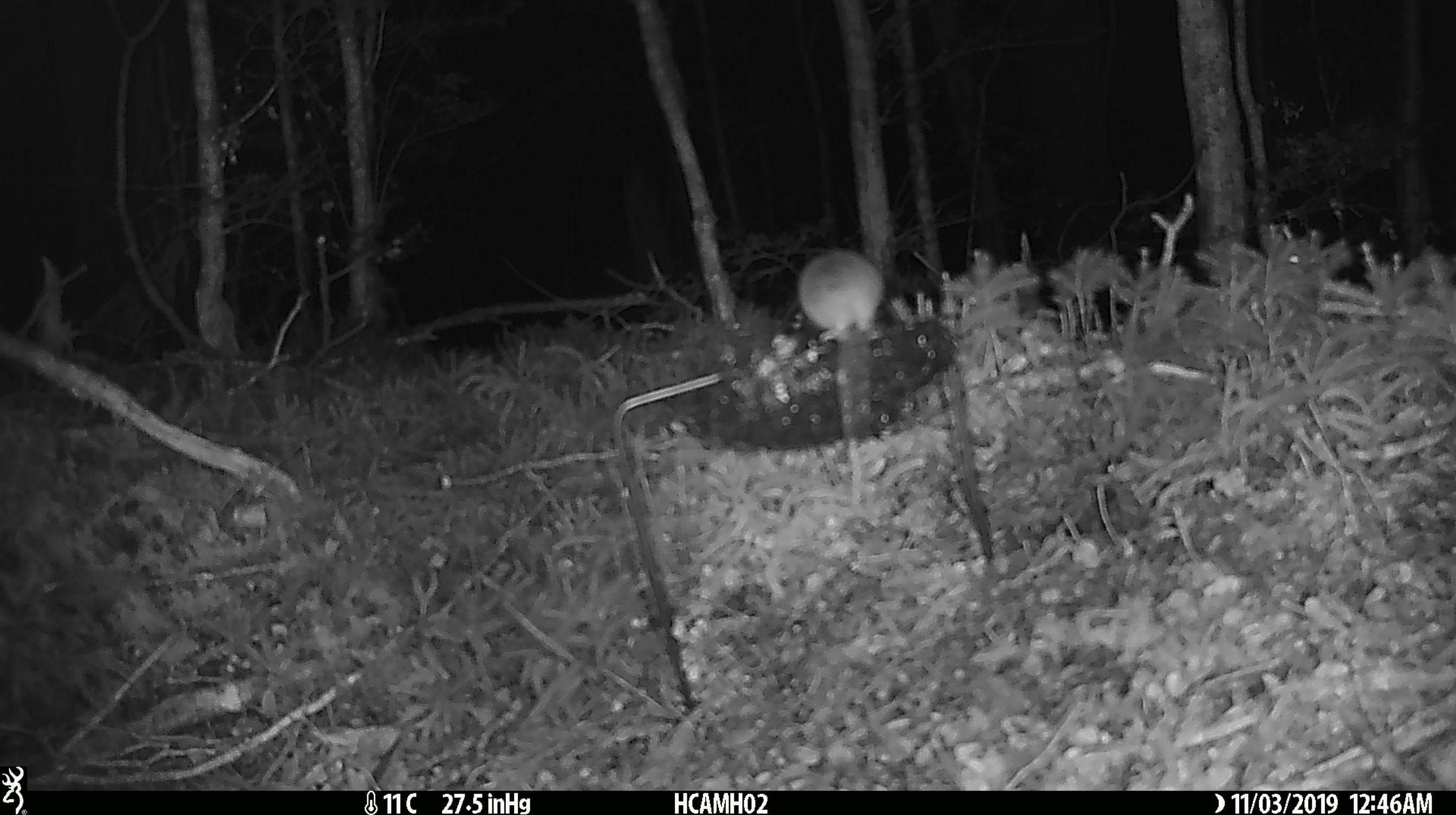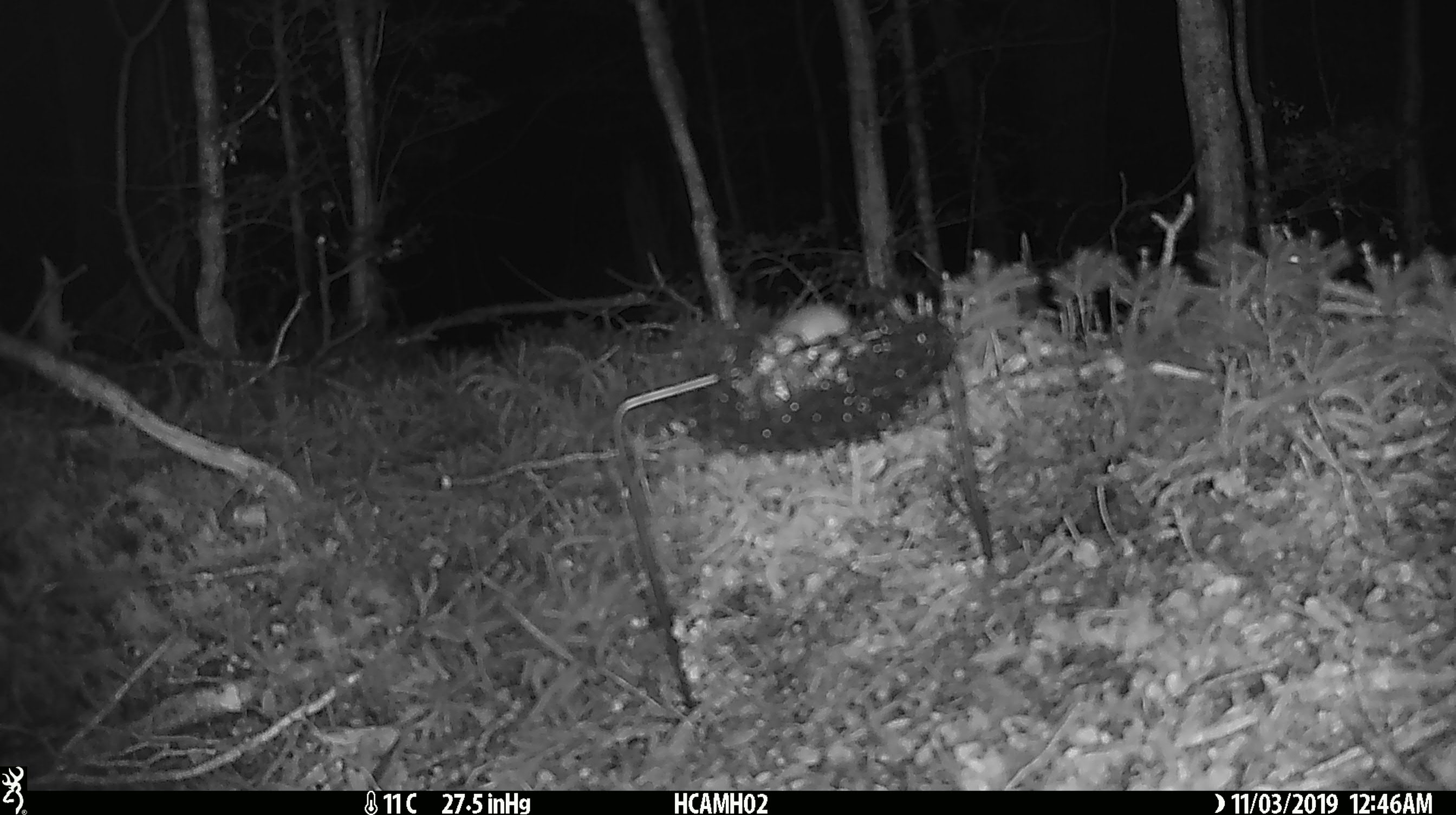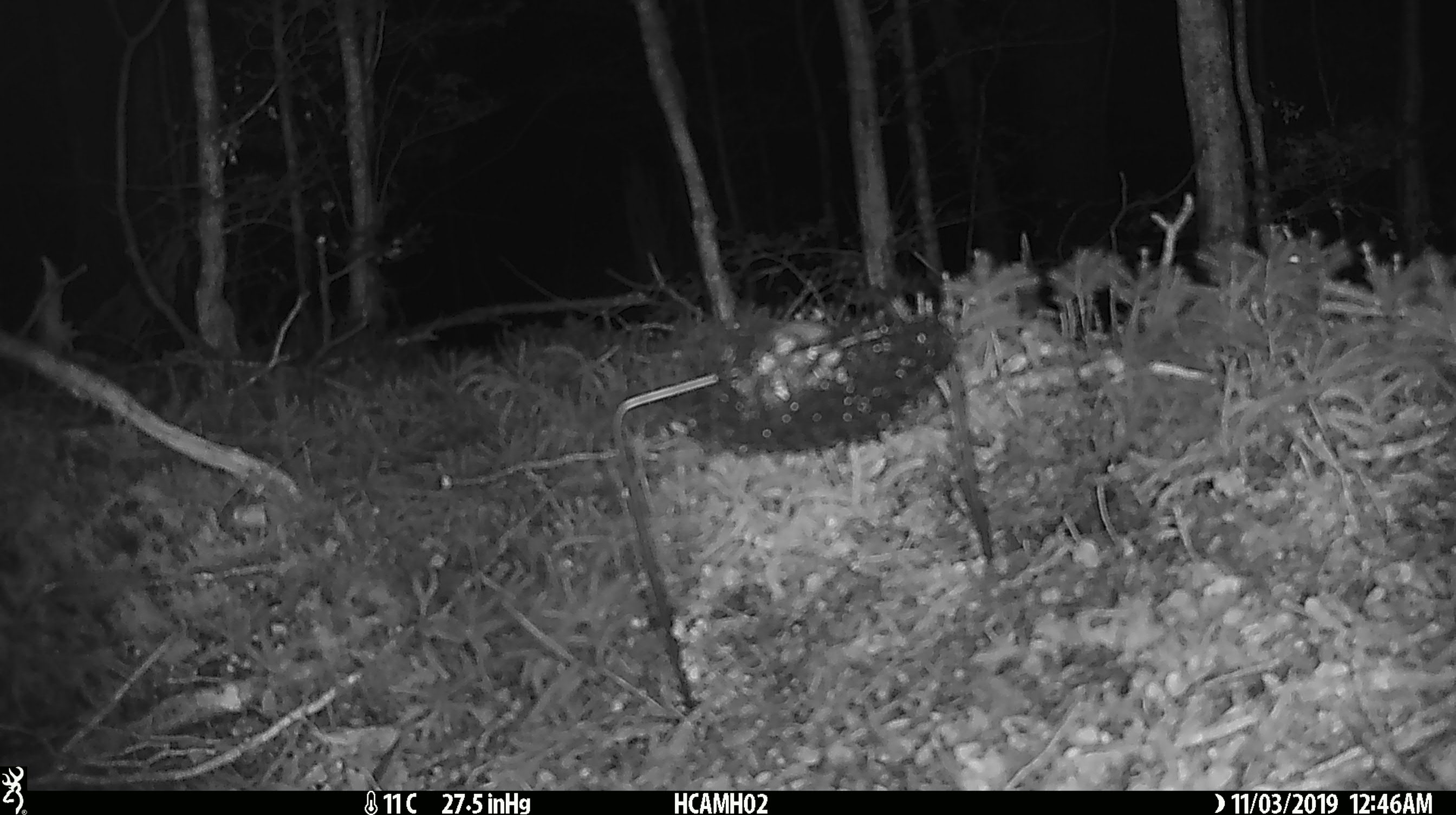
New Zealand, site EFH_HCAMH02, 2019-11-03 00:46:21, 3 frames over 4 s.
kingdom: Animalia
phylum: Chordata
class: Mammalia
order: Rodentia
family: Muridae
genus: Mus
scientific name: Mus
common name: mouse